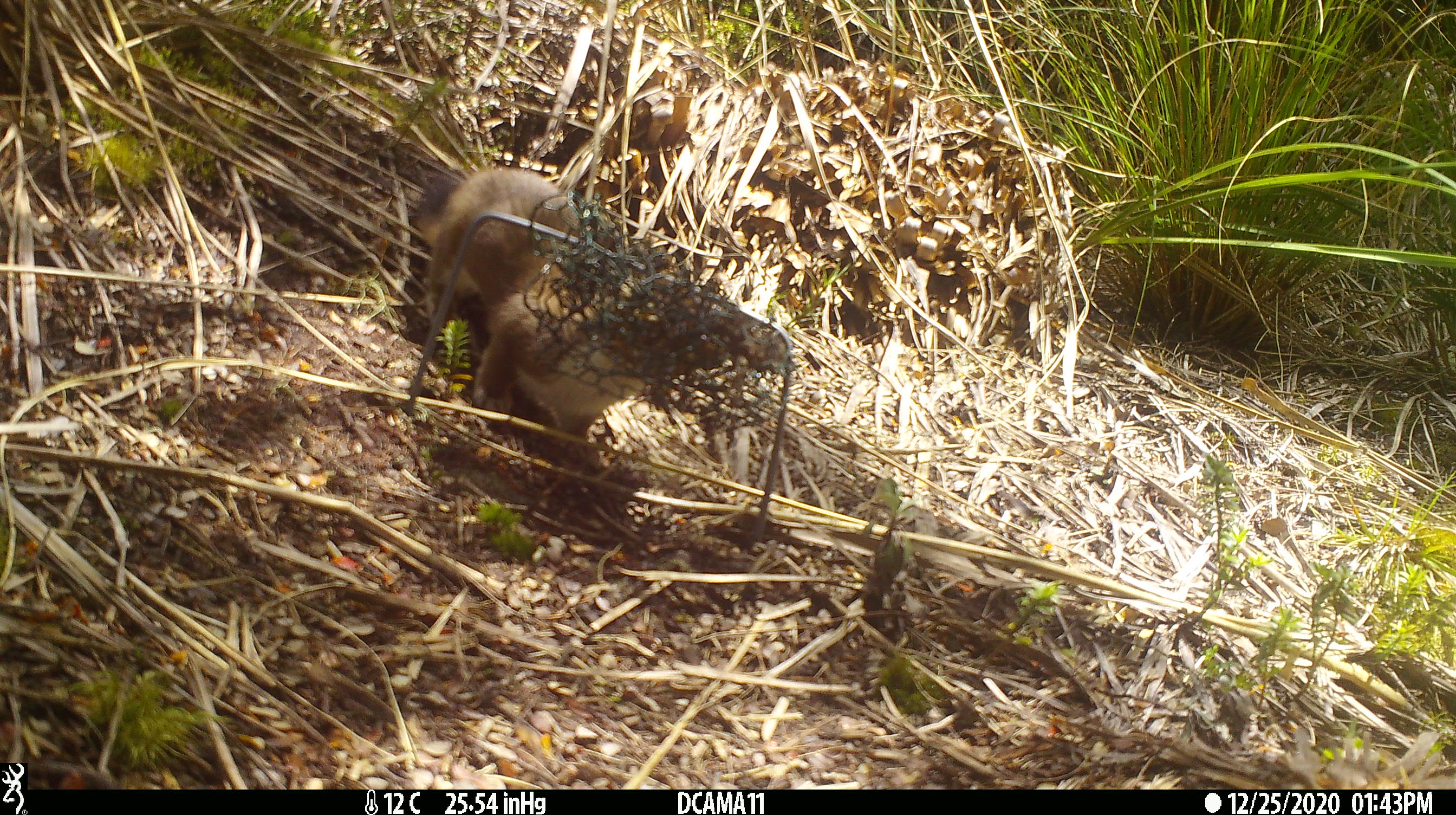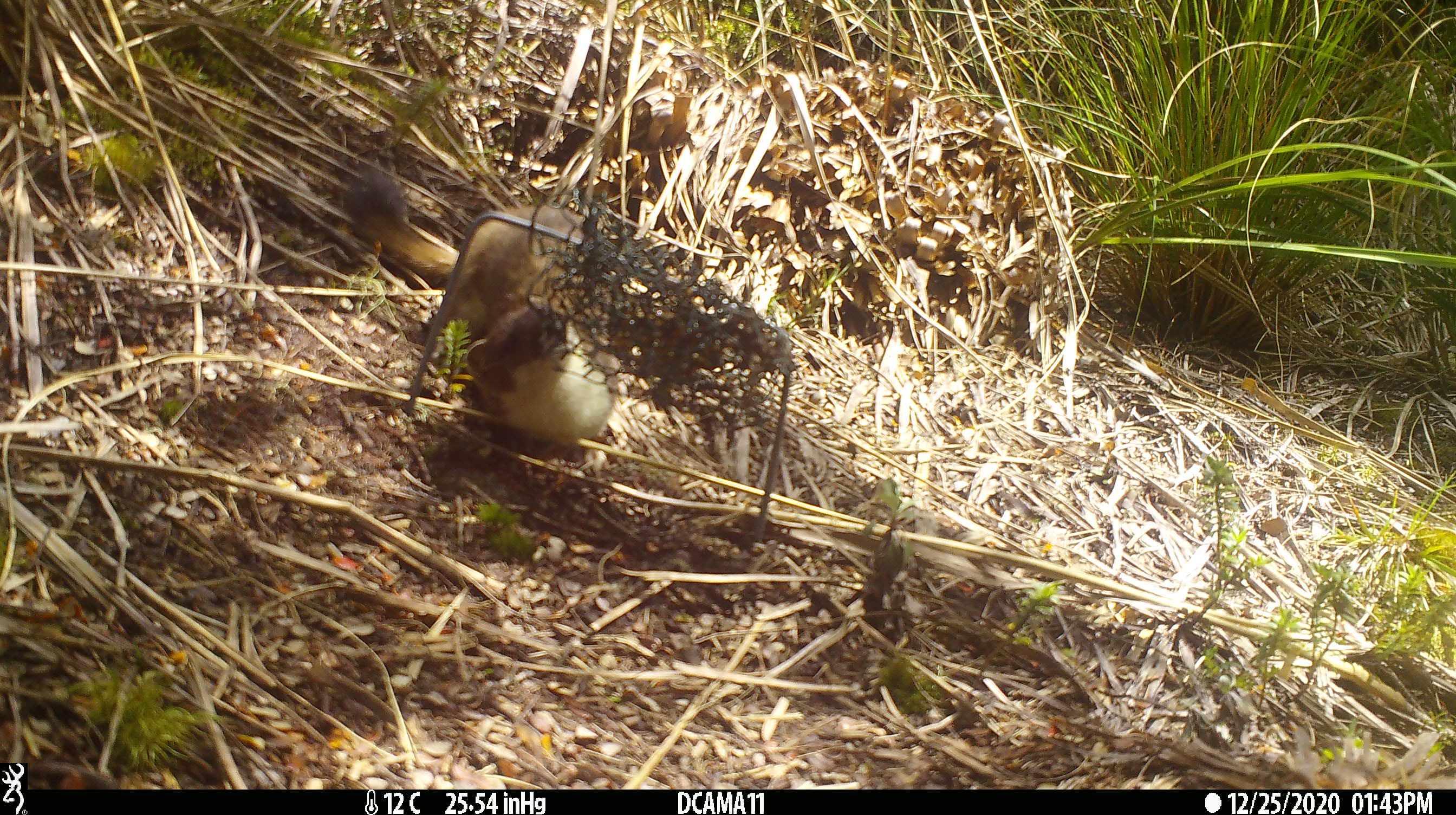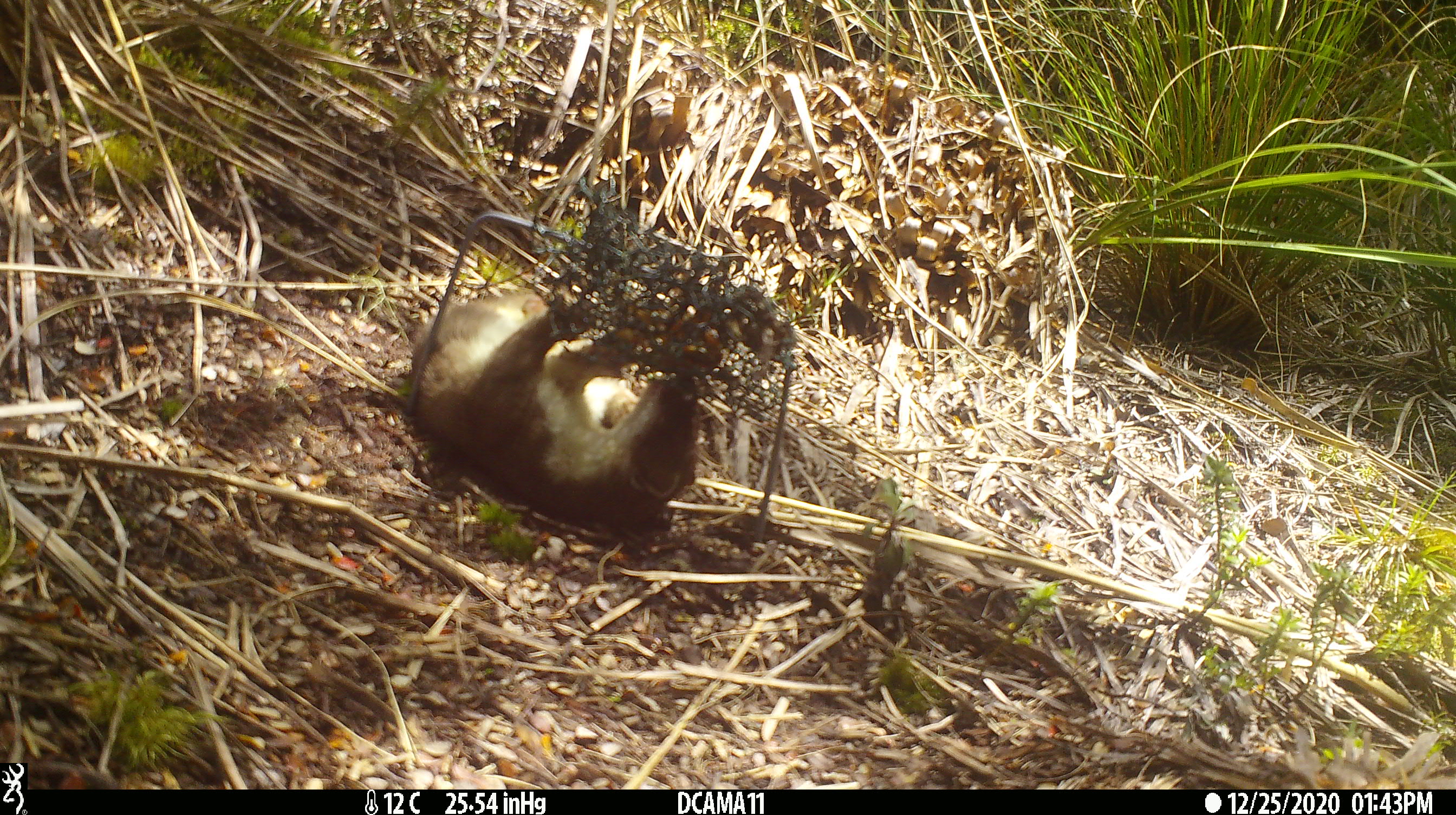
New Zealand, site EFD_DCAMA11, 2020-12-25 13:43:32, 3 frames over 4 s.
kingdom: Animalia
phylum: Chordata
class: Mammalia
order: Carnivora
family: Mustelidae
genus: Mustela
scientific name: Mustela erminea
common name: stoat